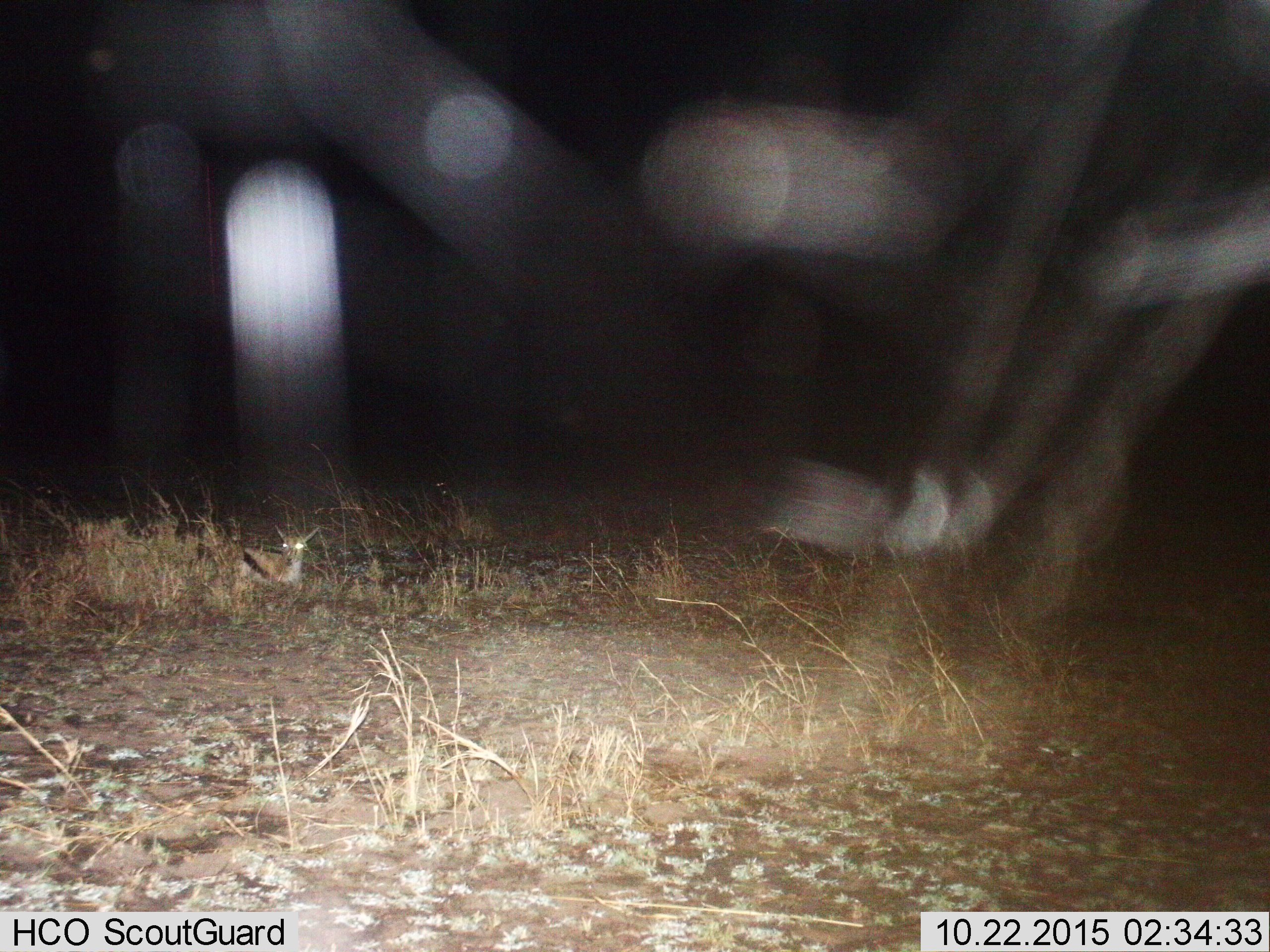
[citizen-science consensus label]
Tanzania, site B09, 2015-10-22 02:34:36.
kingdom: Animalia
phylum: Chordata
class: Mammalia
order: Artiodactyla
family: Bovidae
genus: Eudorcas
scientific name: Eudorcas thomsonii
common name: thomson's gazelle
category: gazellethomsons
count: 1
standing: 7%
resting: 93%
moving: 0%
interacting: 0%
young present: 33%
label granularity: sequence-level